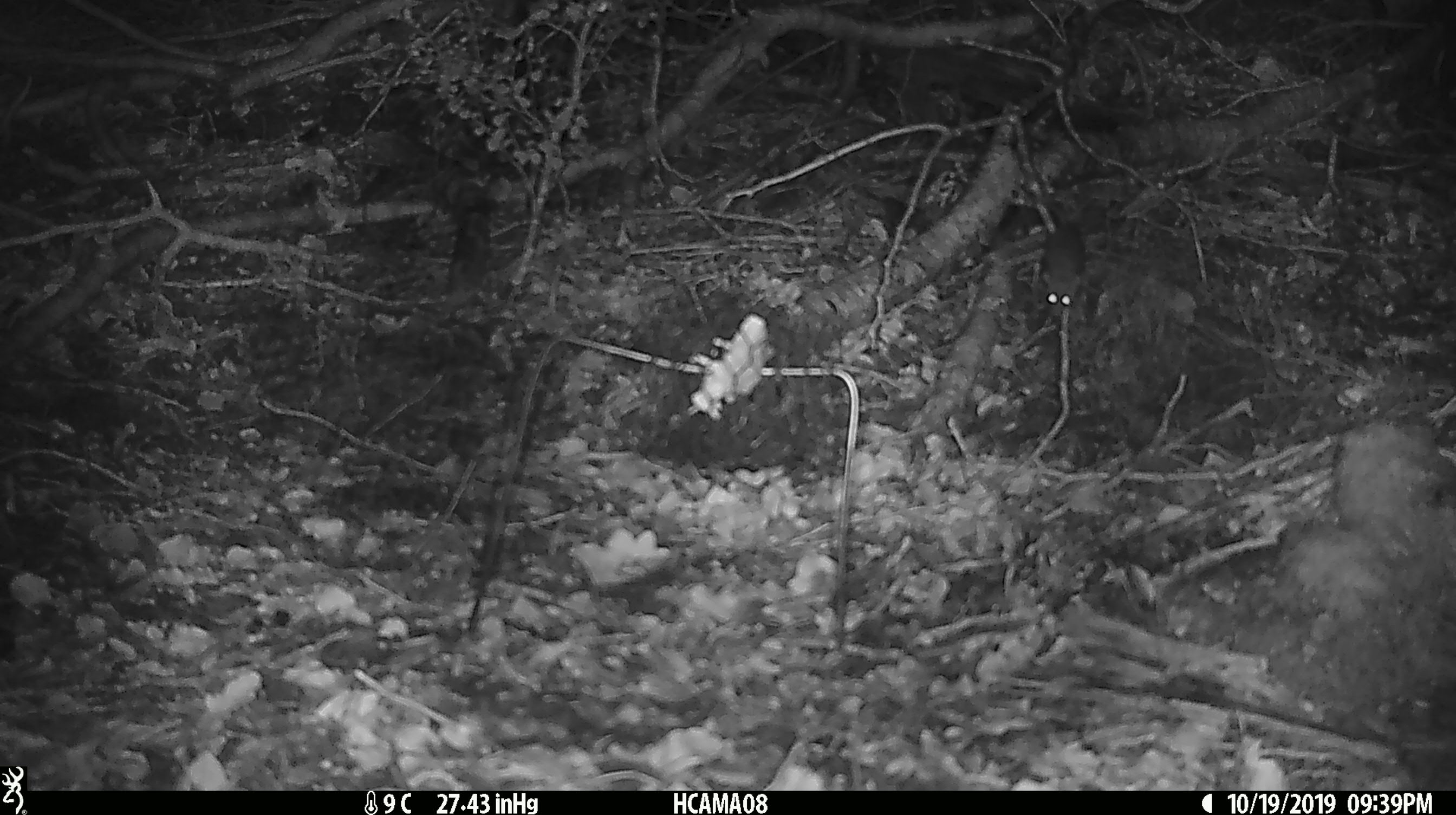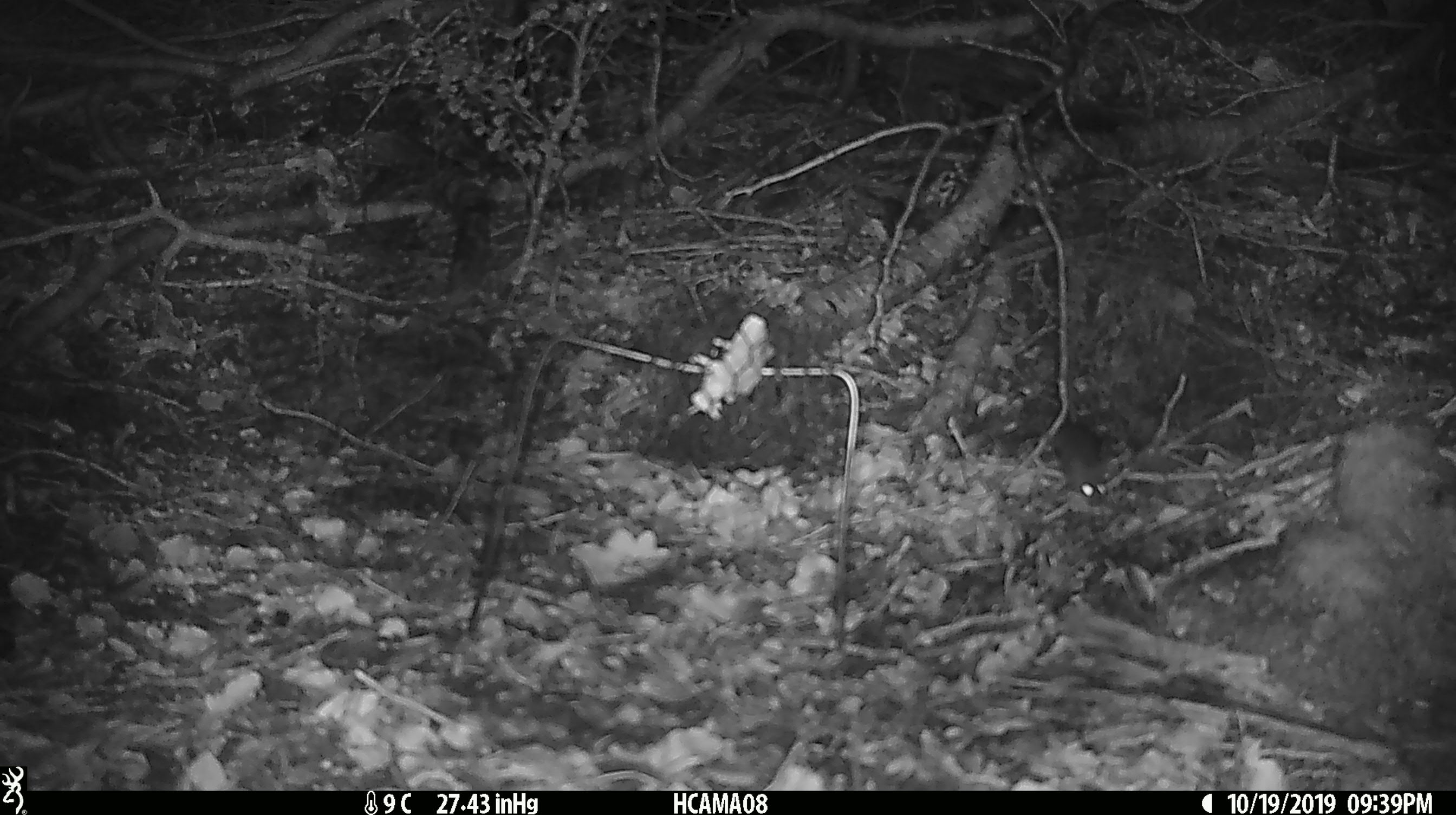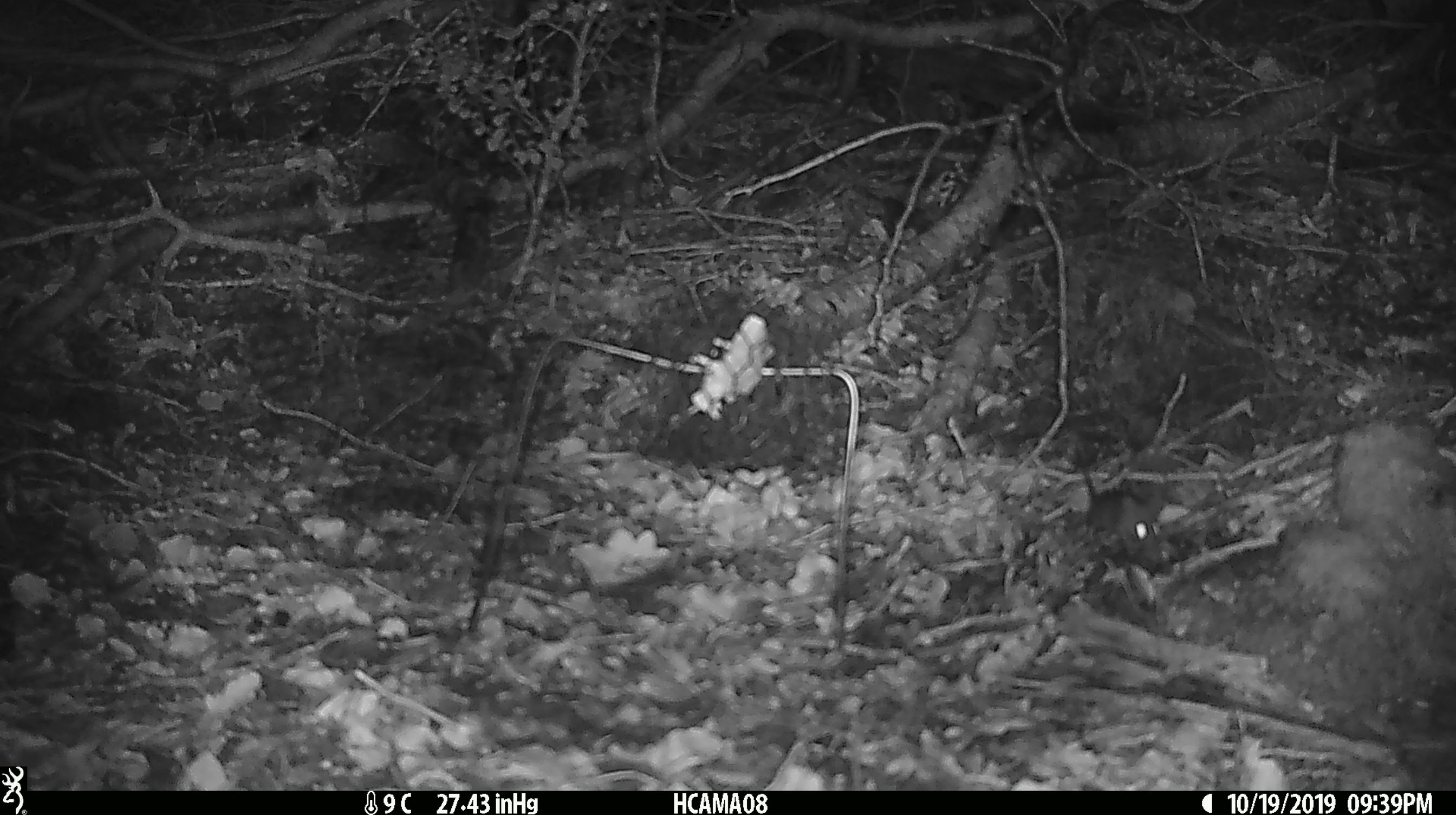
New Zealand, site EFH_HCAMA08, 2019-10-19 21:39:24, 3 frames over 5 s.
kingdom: Animalia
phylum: Chordata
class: Mammalia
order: Rodentia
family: Muridae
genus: Mus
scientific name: Mus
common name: mouse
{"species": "mouse (Mus)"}